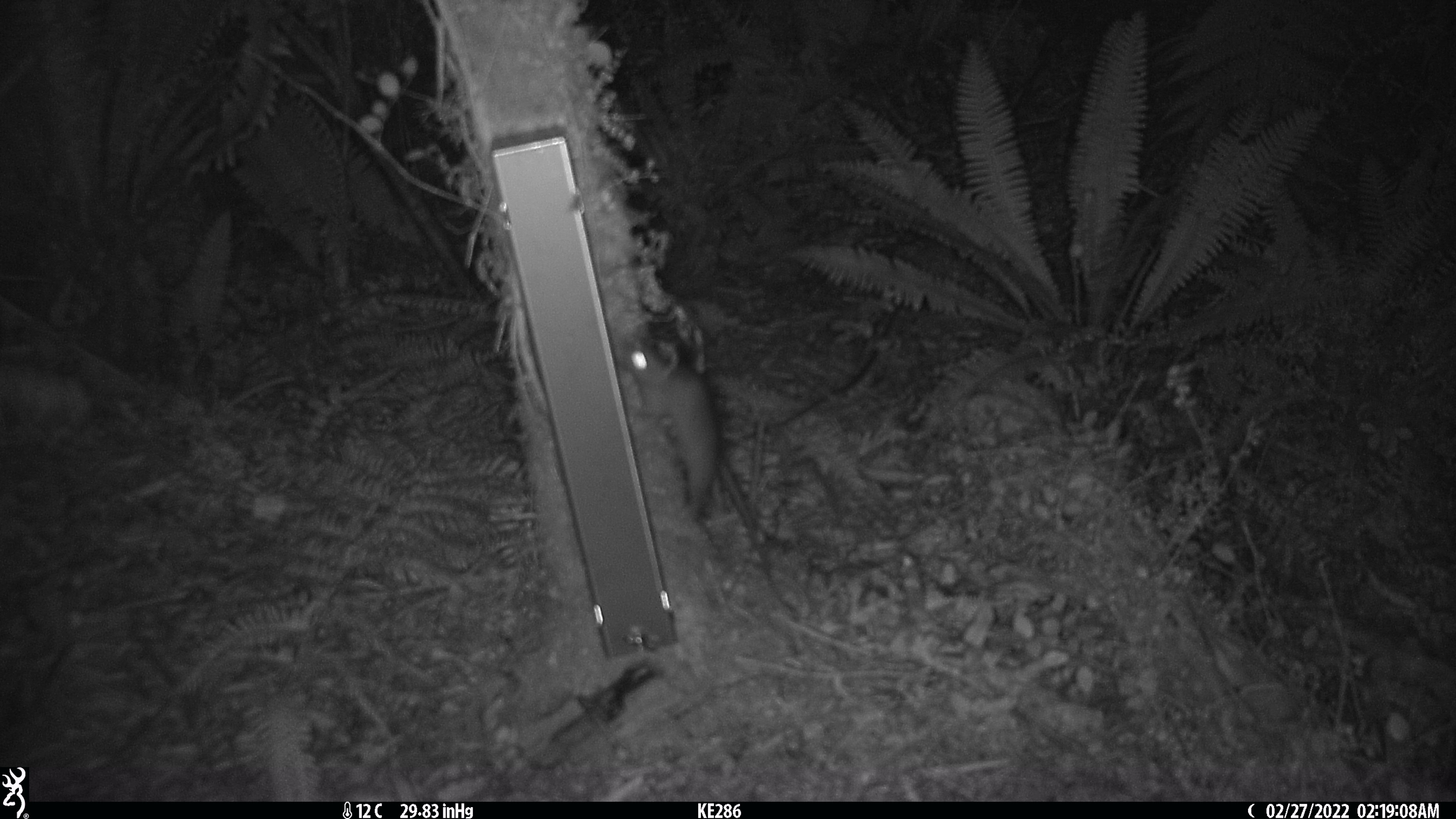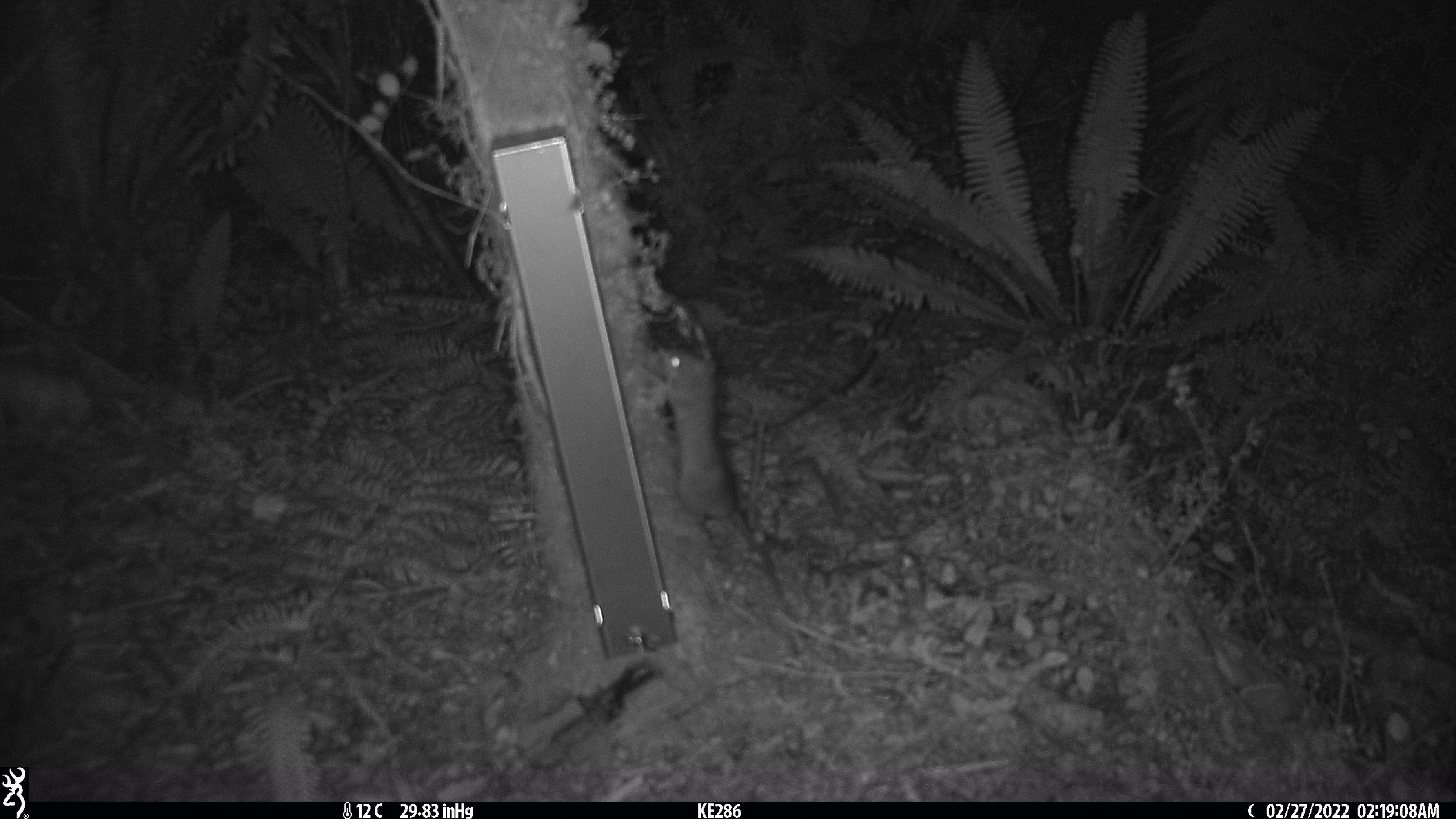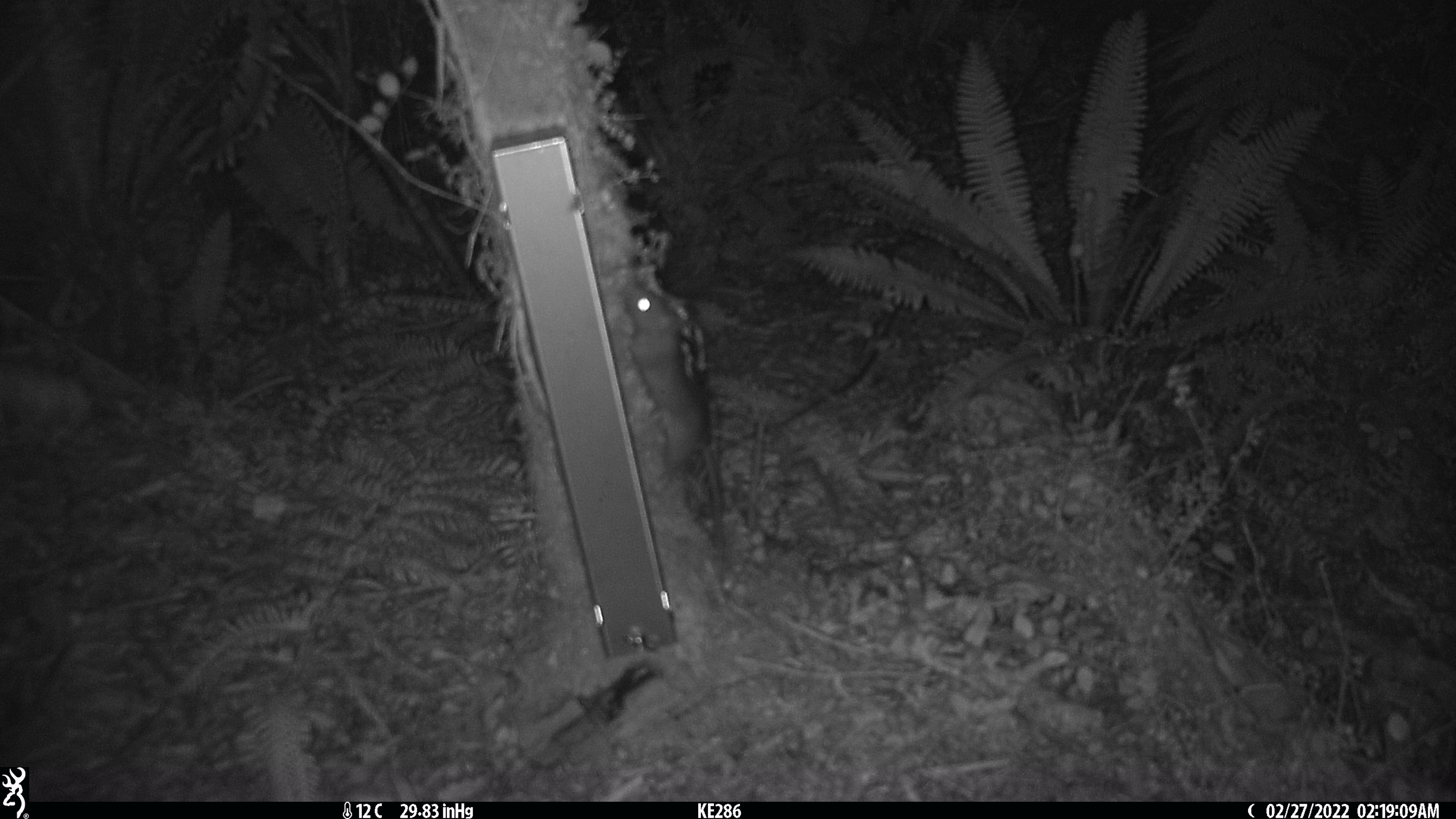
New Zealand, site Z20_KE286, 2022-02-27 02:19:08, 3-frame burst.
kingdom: Animalia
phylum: Chordata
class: Mammalia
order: Rodentia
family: Muridae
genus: Rattus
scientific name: Rattus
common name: rat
Rat (Rattus).